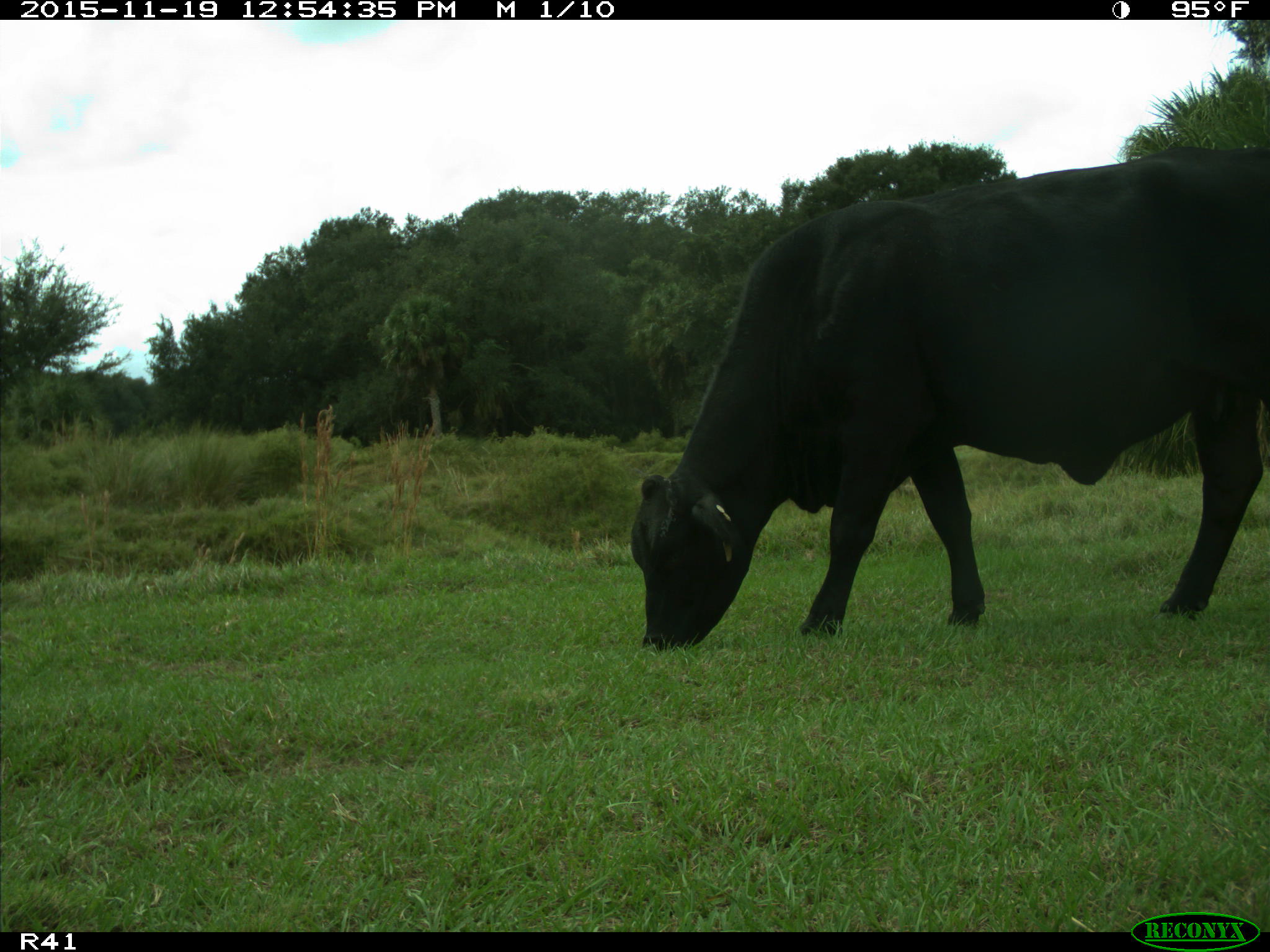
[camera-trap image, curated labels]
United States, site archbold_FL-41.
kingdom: Animalia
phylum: Chordata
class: Mammalia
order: Artiodactyla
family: Bovidae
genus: Bos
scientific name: Bos taurus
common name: domestic cow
Bos taurus (domestic cow).